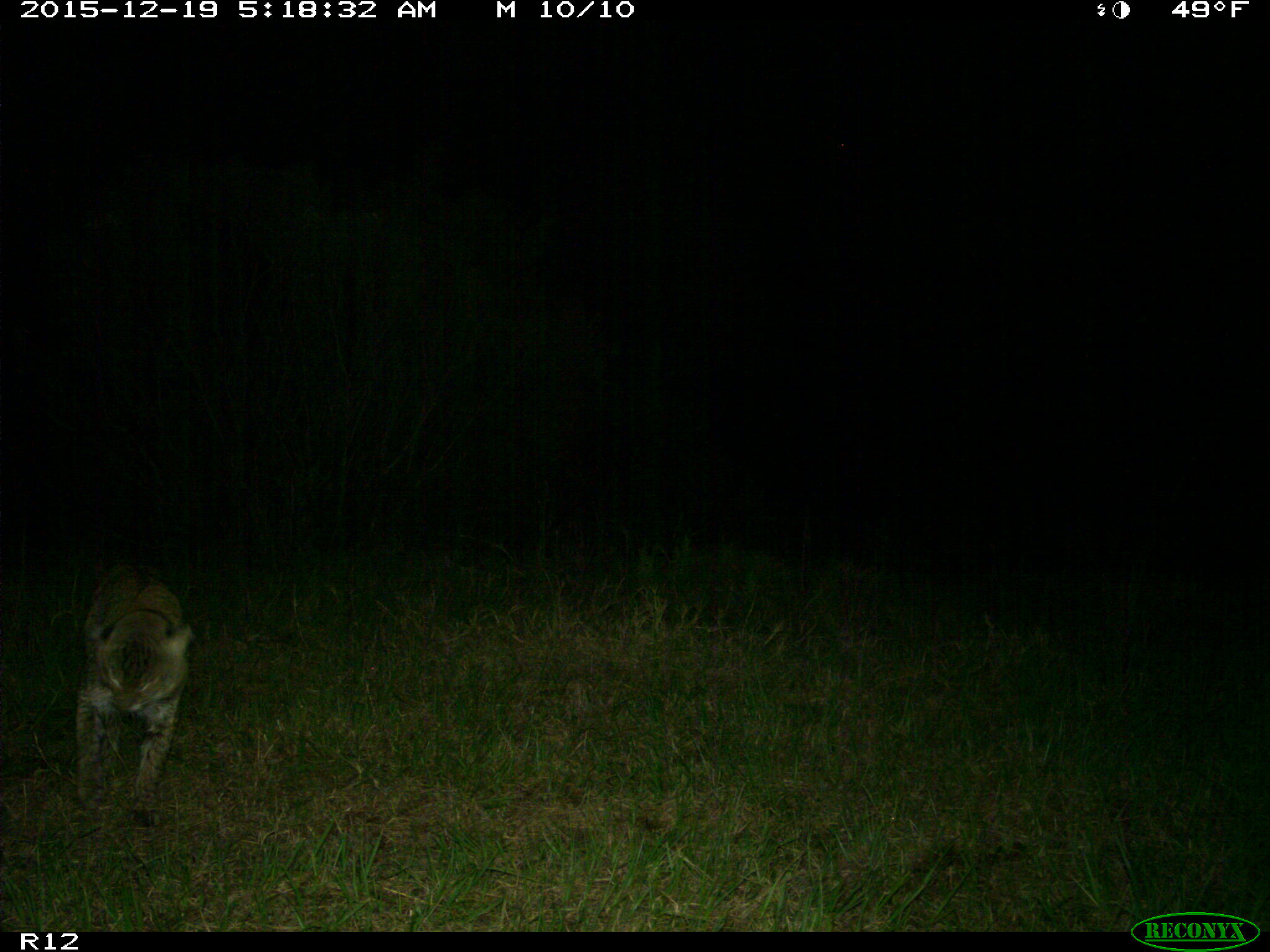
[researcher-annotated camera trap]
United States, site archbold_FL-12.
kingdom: Animalia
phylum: Chordata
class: Mammalia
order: Carnivora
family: Felidae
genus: Lynx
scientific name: Lynx rufus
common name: bobcat